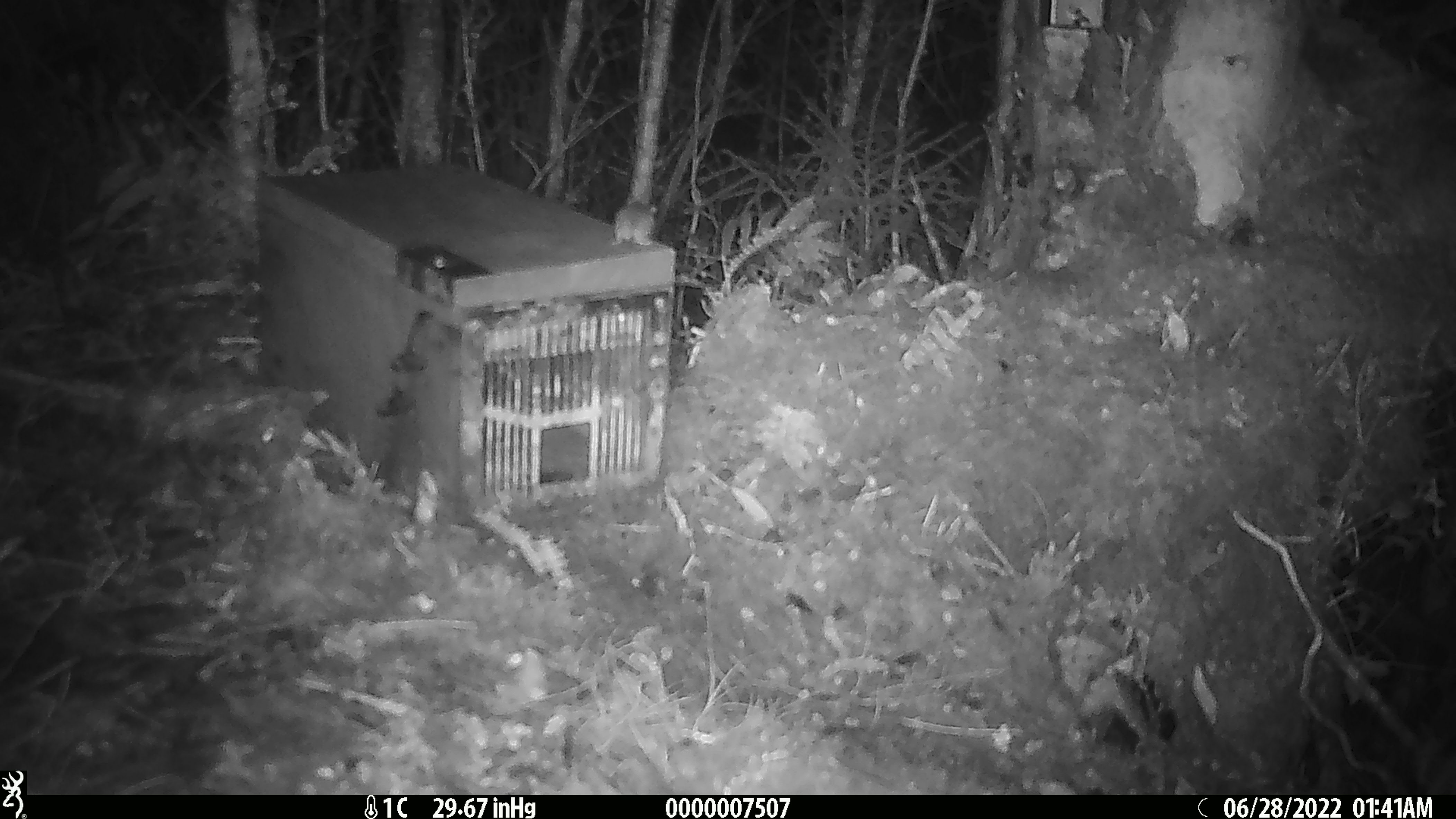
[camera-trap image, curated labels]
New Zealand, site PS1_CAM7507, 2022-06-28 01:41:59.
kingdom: Animalia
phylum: Chordata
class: Mammalia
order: Rodentia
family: Muridae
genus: Mus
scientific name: Mus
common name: mouse